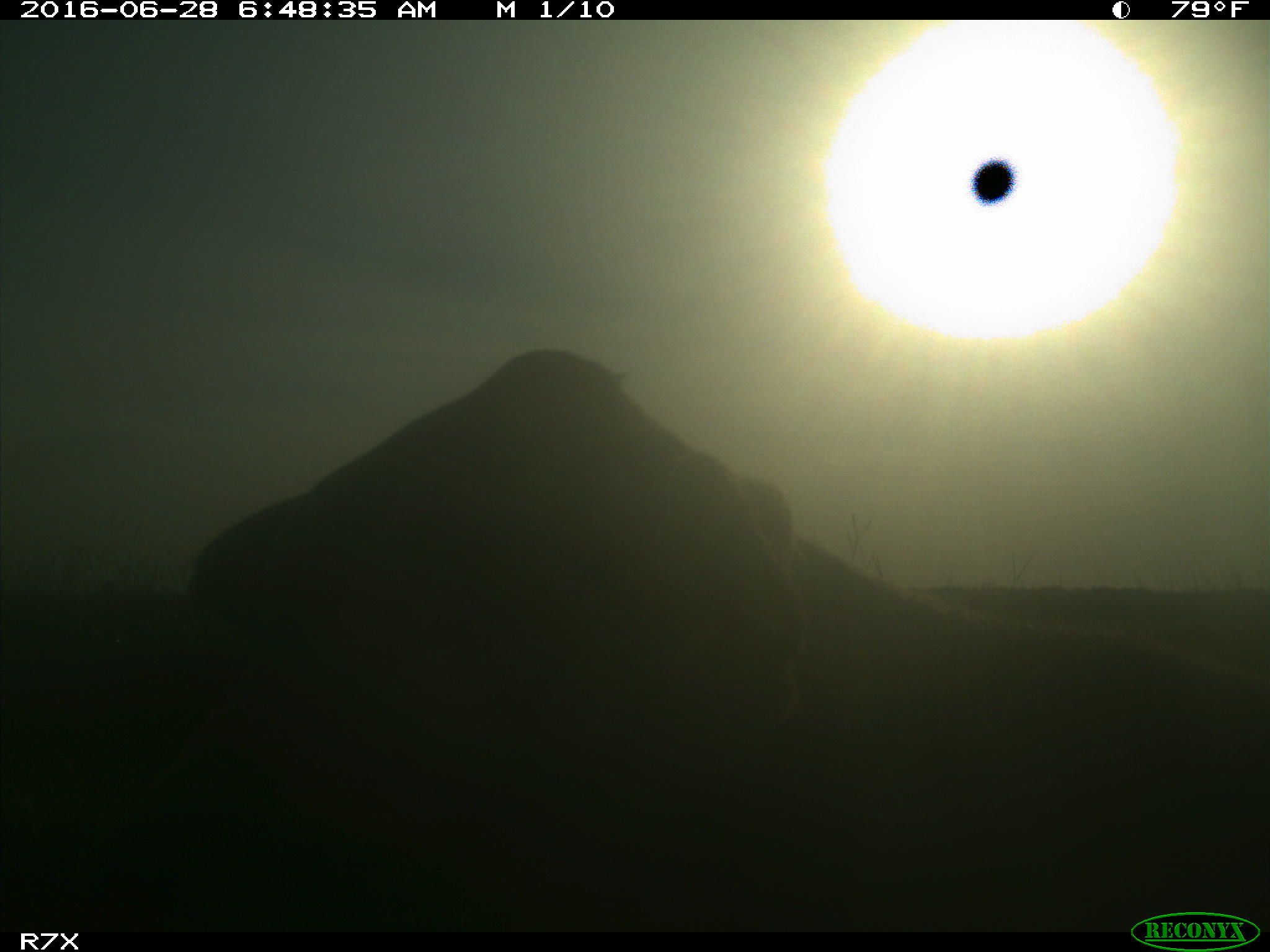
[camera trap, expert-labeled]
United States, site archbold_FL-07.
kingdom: Animalia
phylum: Chordata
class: Mammalia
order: Artiodactyla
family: Bovidae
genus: Bos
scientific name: Bos taurus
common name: domestic cow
Bos taurus (domestic cow).